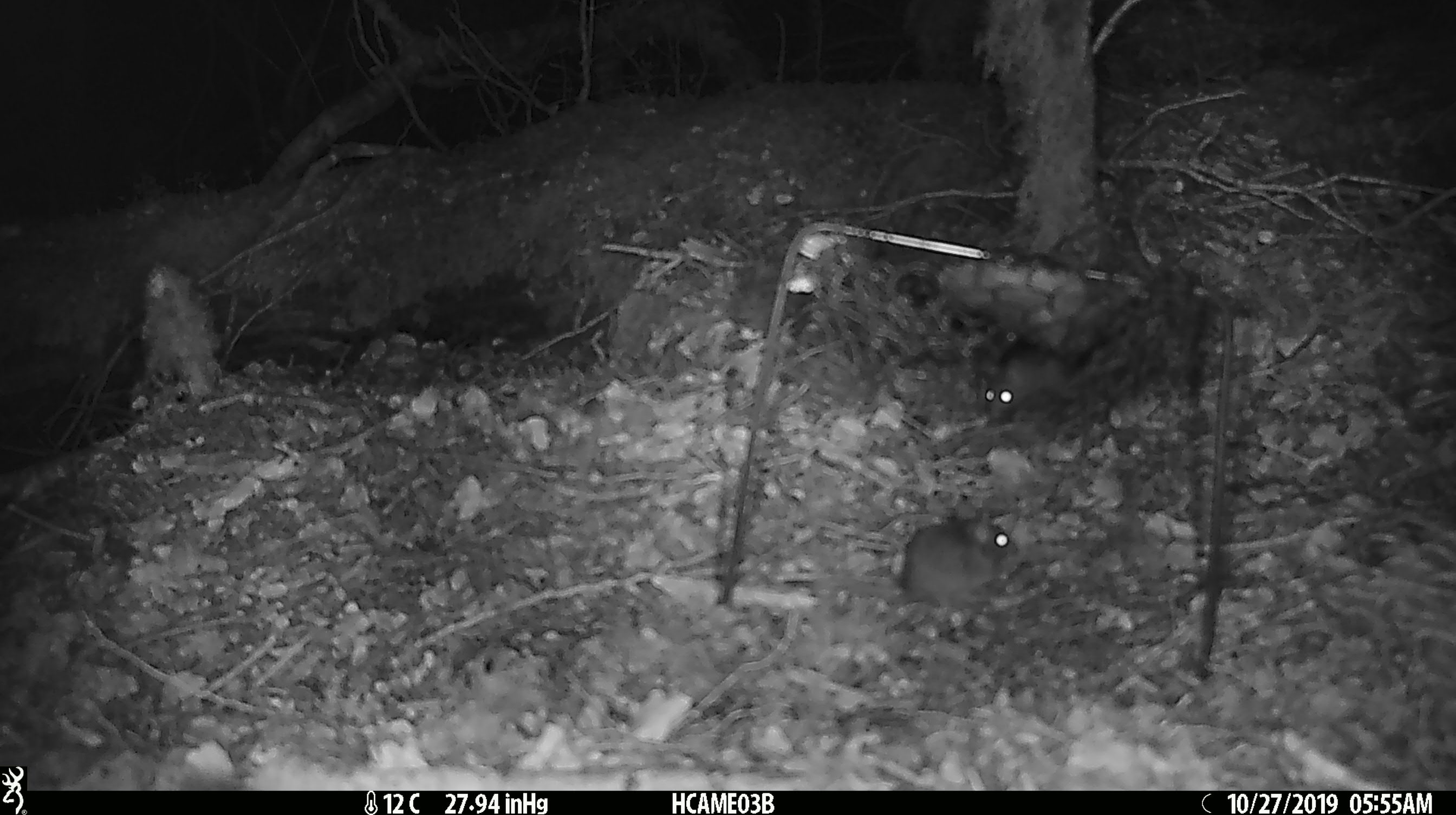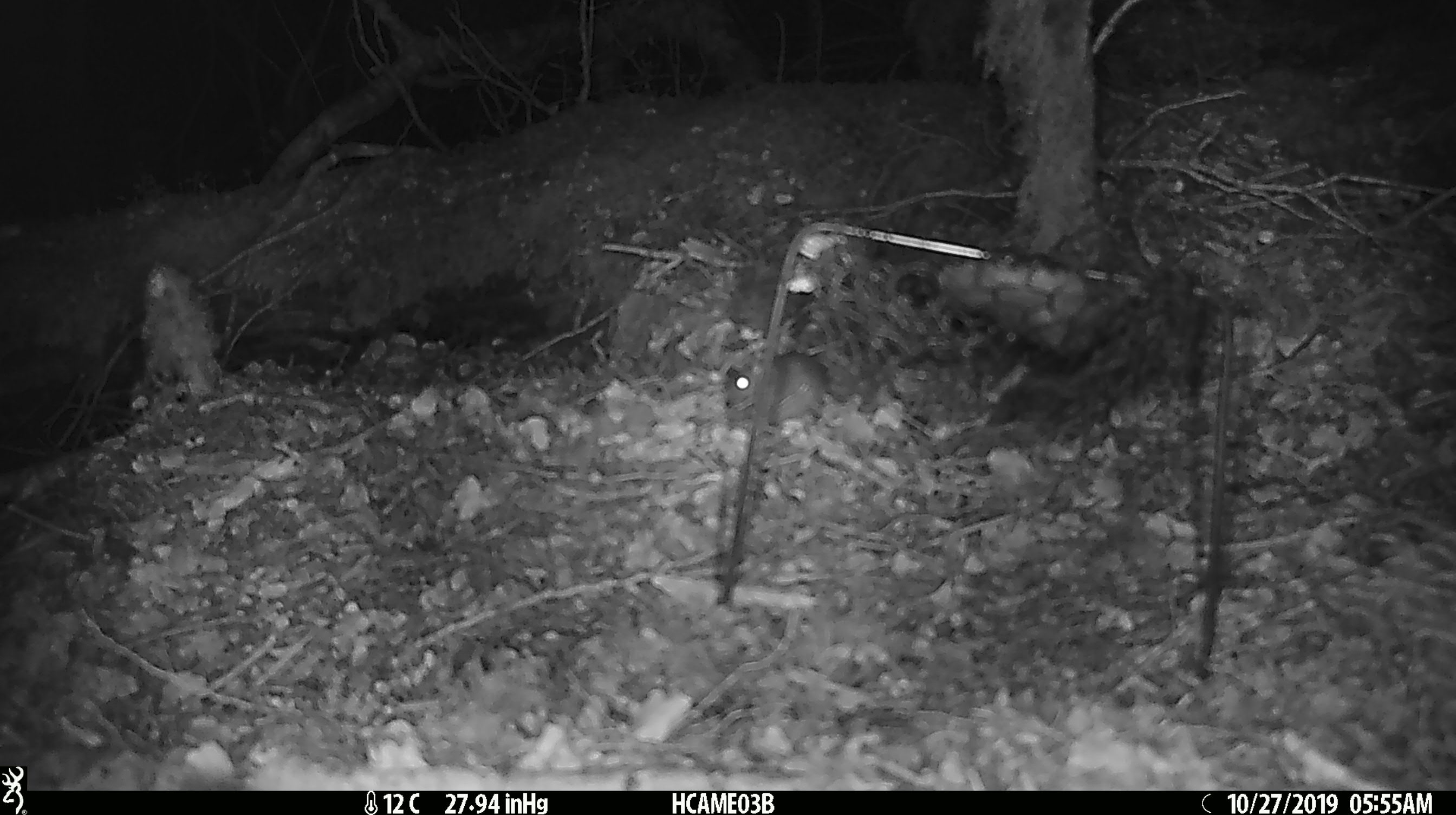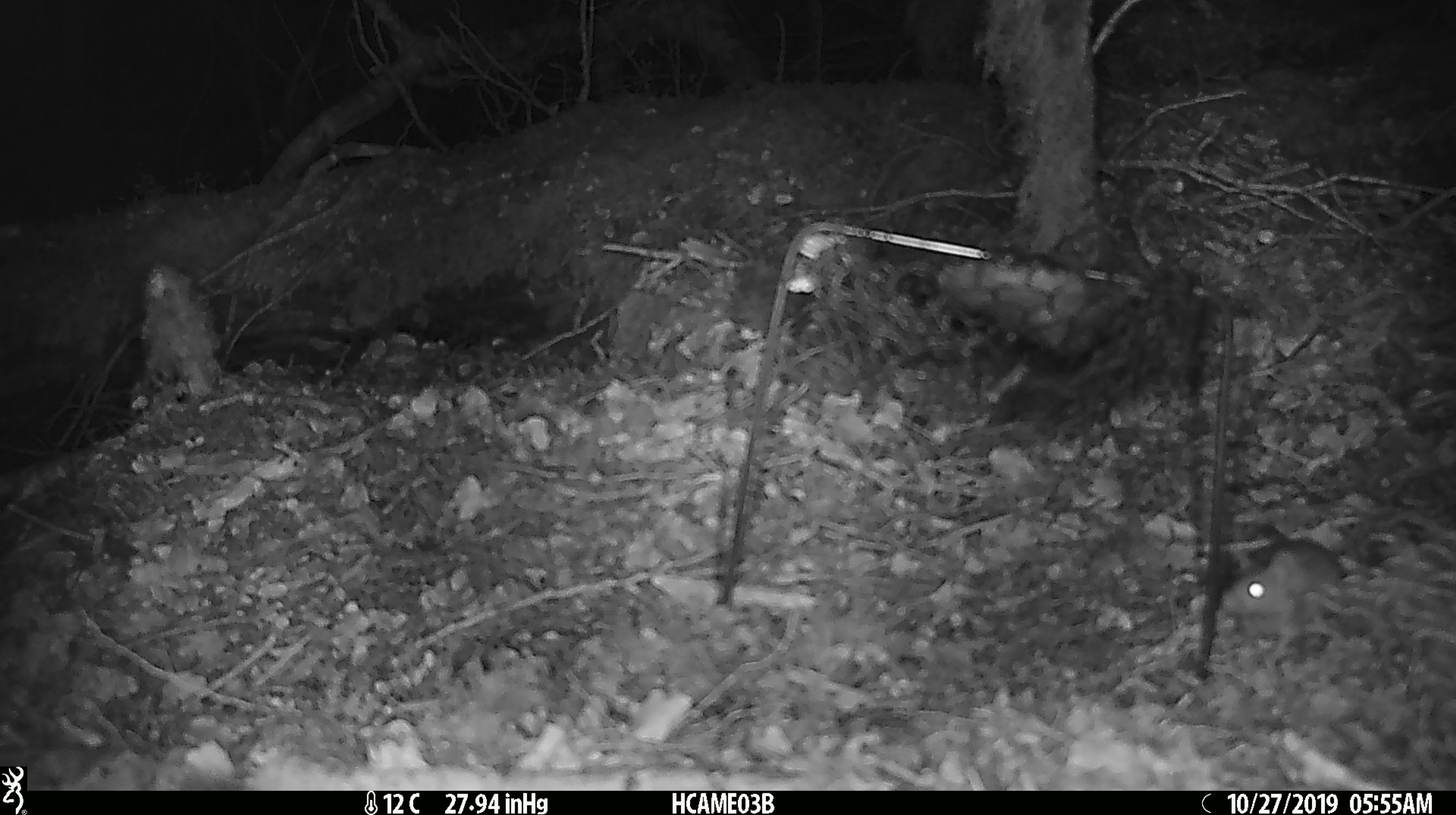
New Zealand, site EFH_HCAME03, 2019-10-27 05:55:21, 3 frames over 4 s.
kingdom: Animalia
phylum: Chordata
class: Mammalia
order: Rodentia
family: Muridae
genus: Mus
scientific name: Mus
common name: mouse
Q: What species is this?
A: Mouse (Mus).